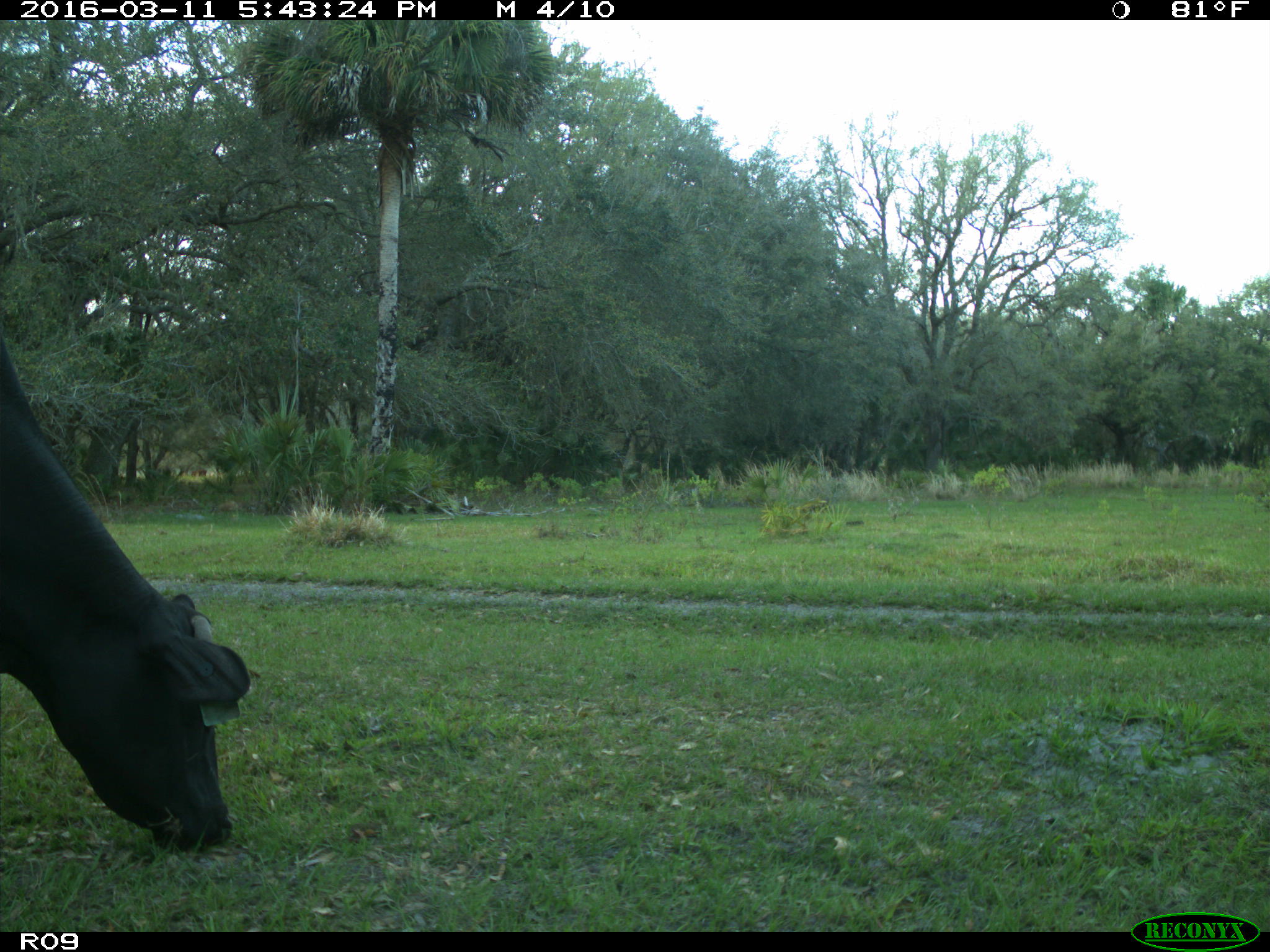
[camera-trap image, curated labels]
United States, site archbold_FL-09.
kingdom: Animalia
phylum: Chordata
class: Mammalia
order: Artiodactyla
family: Bovidae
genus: Bos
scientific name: Bos taurus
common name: domestic cow